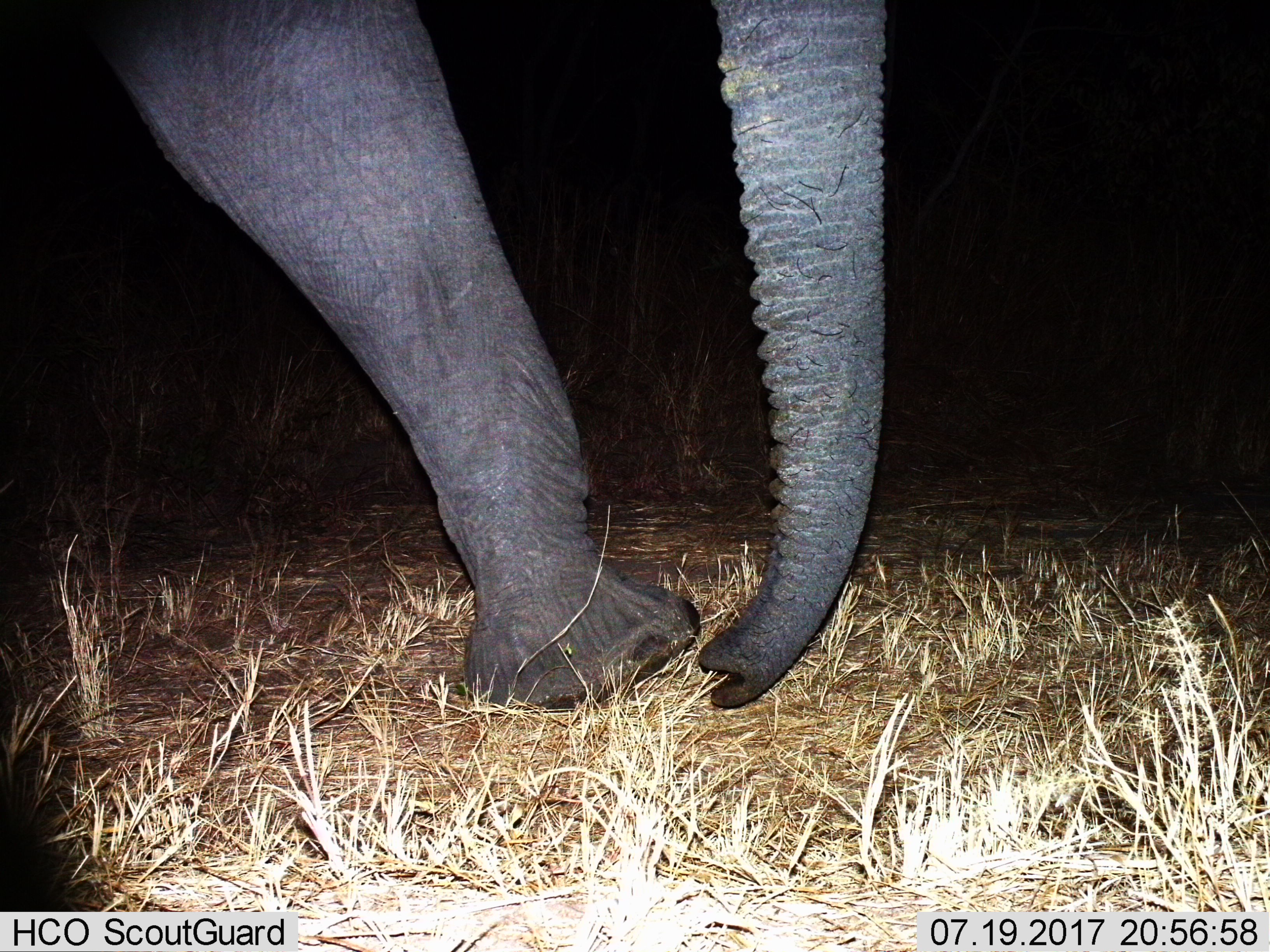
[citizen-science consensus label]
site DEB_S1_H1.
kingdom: Animalia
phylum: Chordata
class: Mammalia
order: Proboscidea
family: Elephantidae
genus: Loxodonta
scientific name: Loxodonta africana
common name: african bush elephant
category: elephant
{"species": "elephant (african bush elephant) (Loxodonta africana)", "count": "1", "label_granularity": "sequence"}